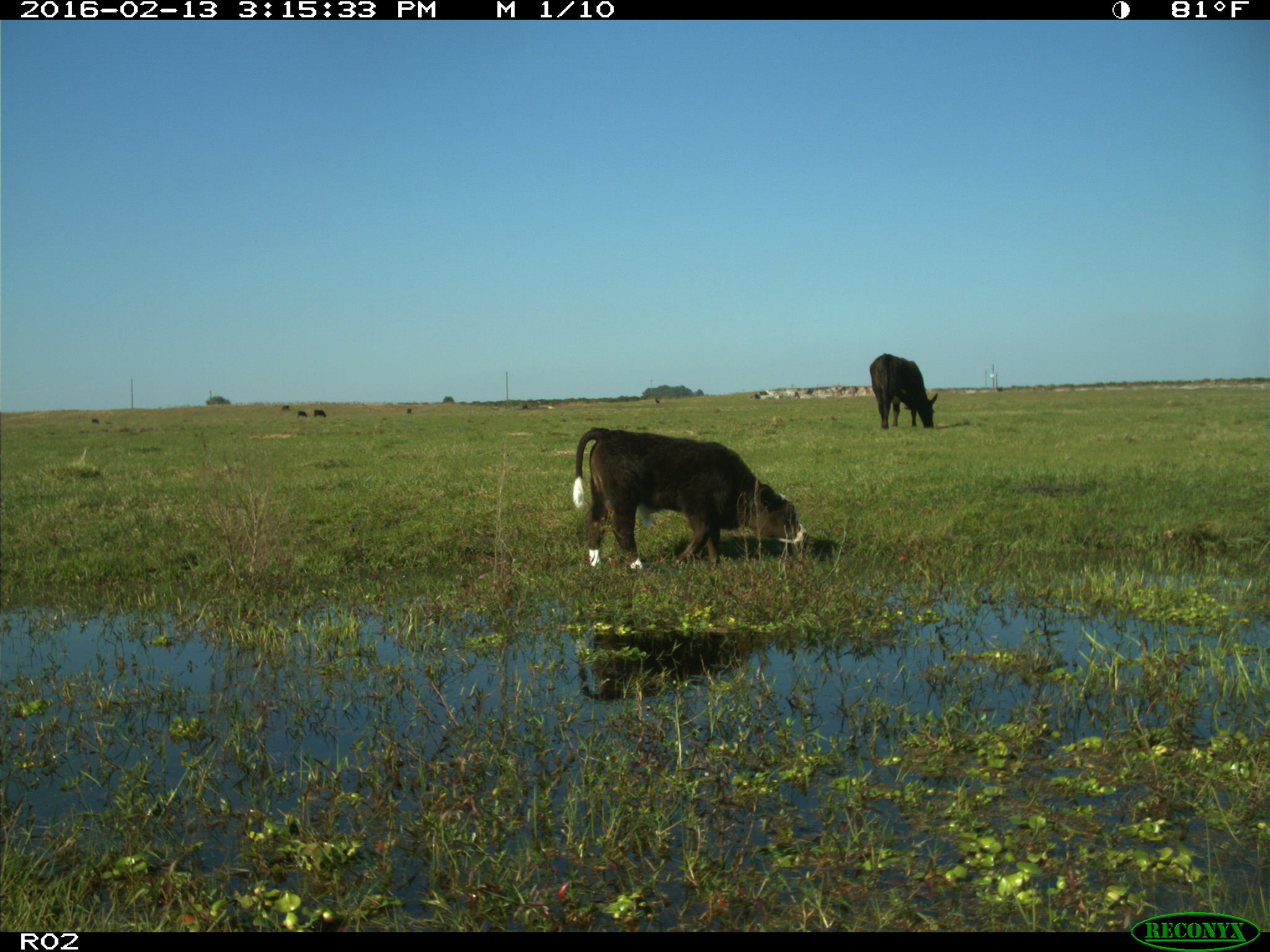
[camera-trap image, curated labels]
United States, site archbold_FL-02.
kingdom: Animalia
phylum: Chordata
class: Mammalia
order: Artiodactyla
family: Bovidae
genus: Bos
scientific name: Bos taurus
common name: domestic cow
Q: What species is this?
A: Bos taurus (domestic cow).